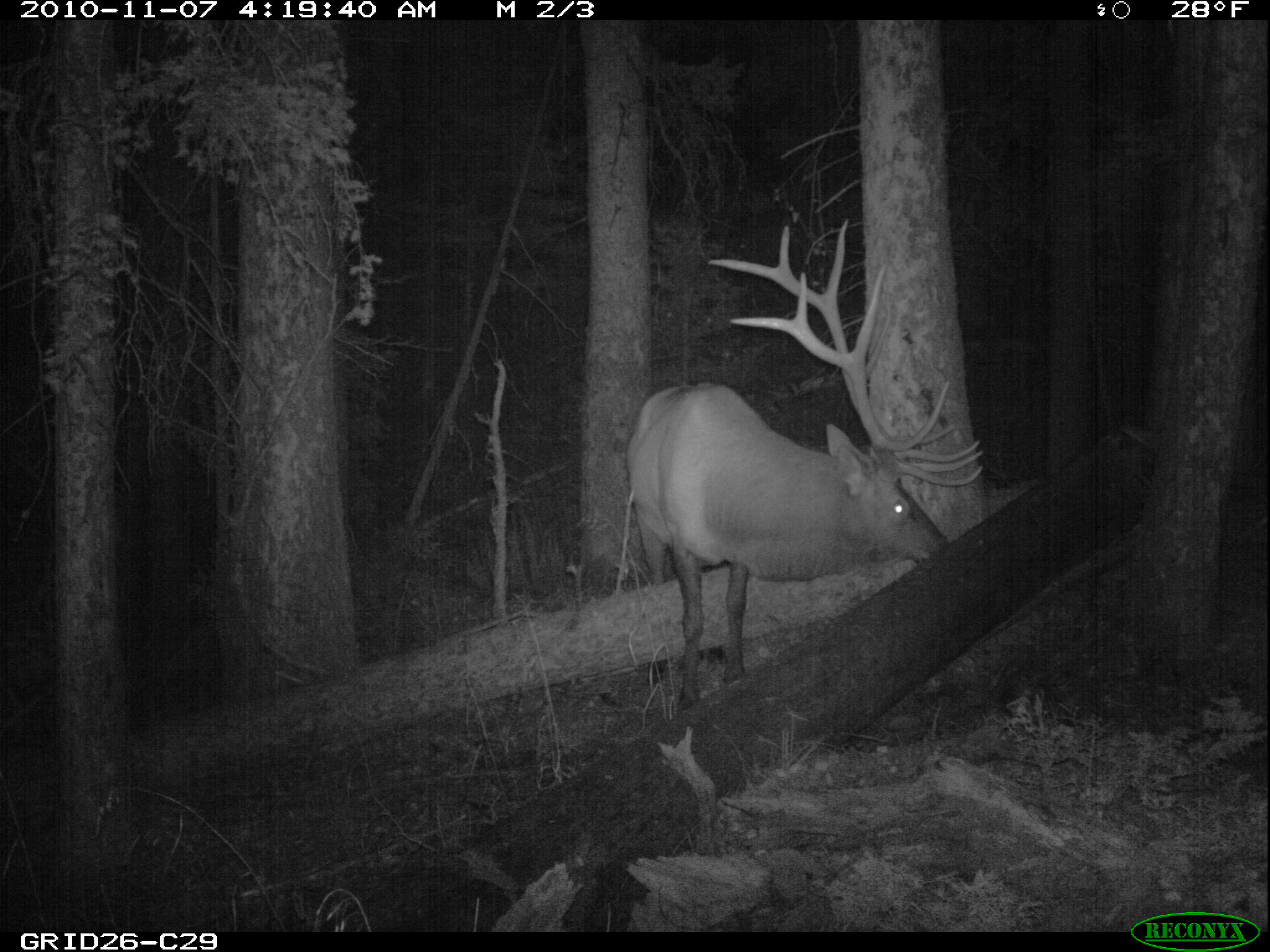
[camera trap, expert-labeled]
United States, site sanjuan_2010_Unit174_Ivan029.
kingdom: Animalia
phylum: Chordata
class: Mammalia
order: Artiodactyla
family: Cervidae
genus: Cervus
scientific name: Cervus elaphus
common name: red deer